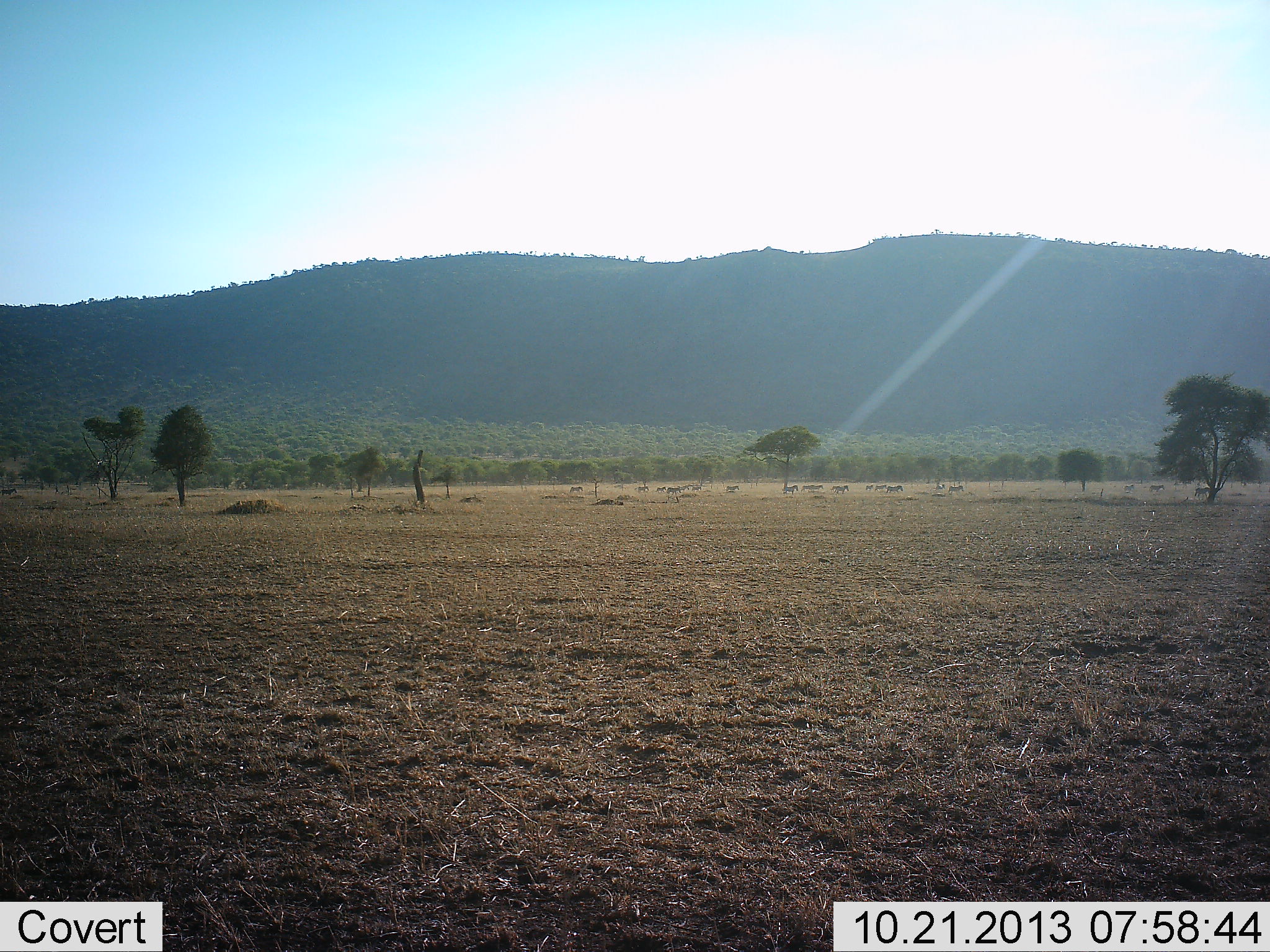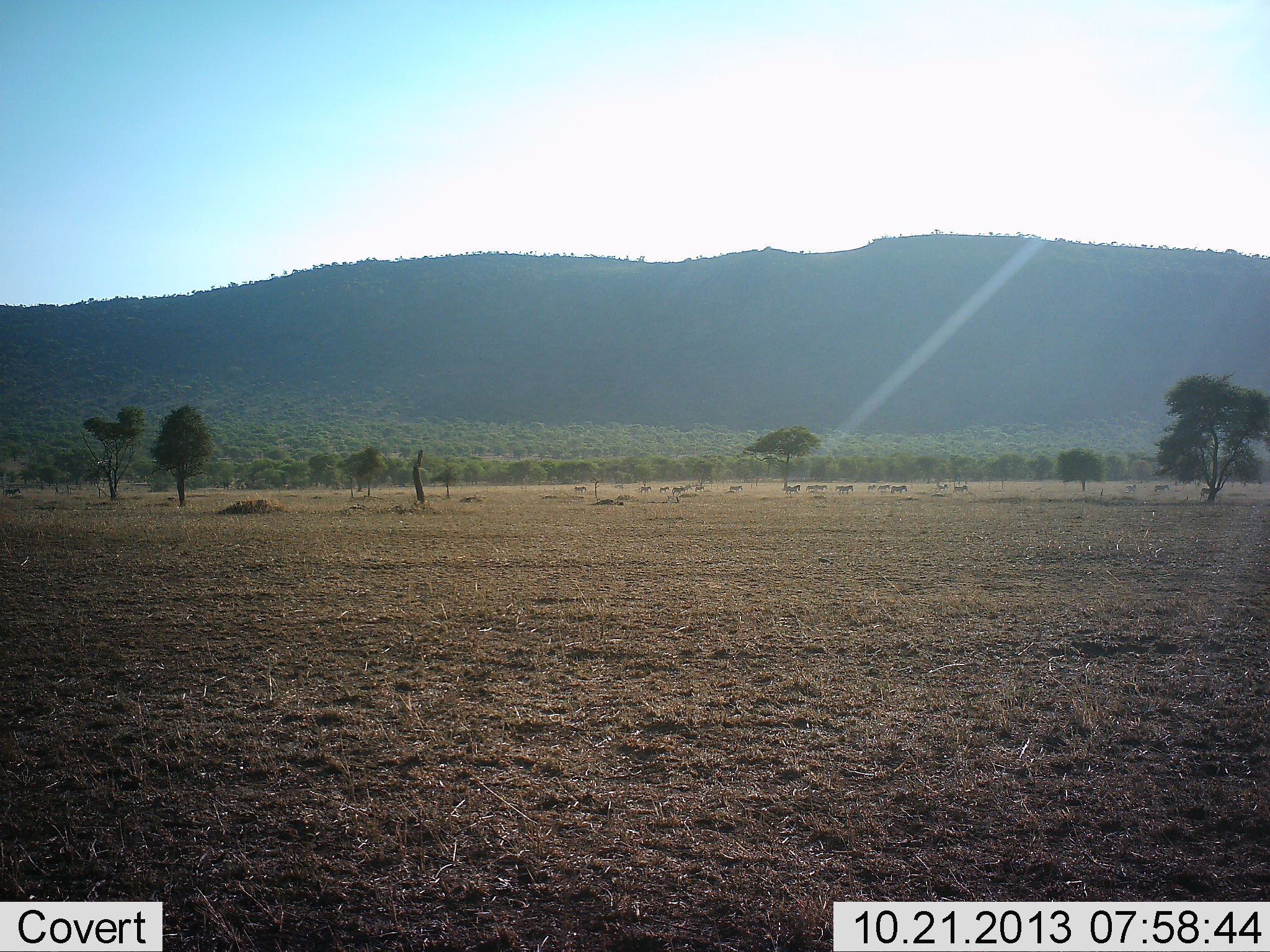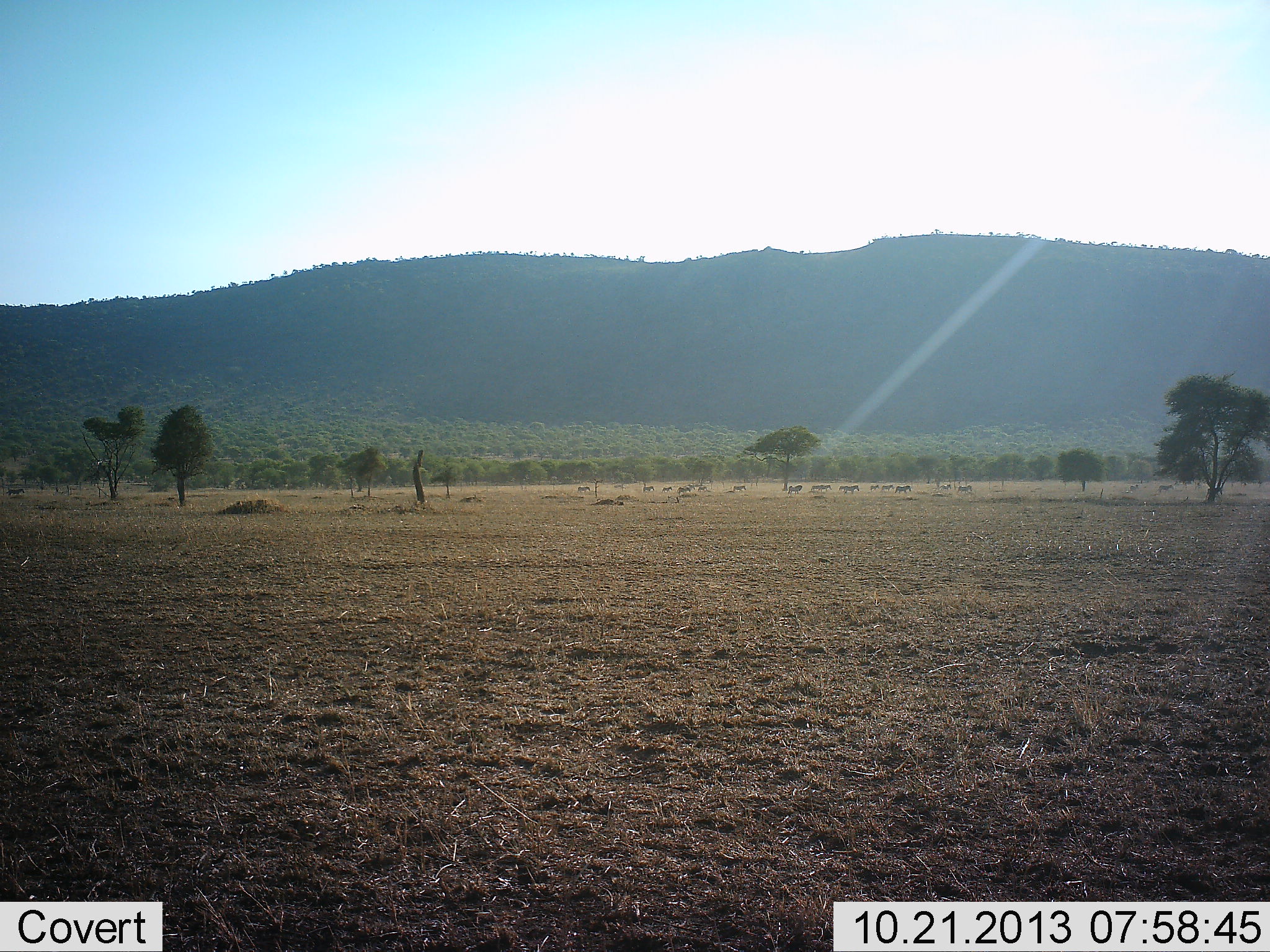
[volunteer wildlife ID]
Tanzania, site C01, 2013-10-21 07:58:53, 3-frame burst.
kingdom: Animalia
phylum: Chordata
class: Mammalia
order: Perissodactyla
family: Equidae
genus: Equus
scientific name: Equus quagga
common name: plains zebra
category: zebra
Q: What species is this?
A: Zebra (plains zebra) (Equus quagga).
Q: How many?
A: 11-50.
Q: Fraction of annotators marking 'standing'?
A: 0%.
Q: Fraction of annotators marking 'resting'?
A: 0%.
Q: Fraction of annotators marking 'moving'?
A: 100%.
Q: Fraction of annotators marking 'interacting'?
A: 0%.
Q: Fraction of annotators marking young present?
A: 0%.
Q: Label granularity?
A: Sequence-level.